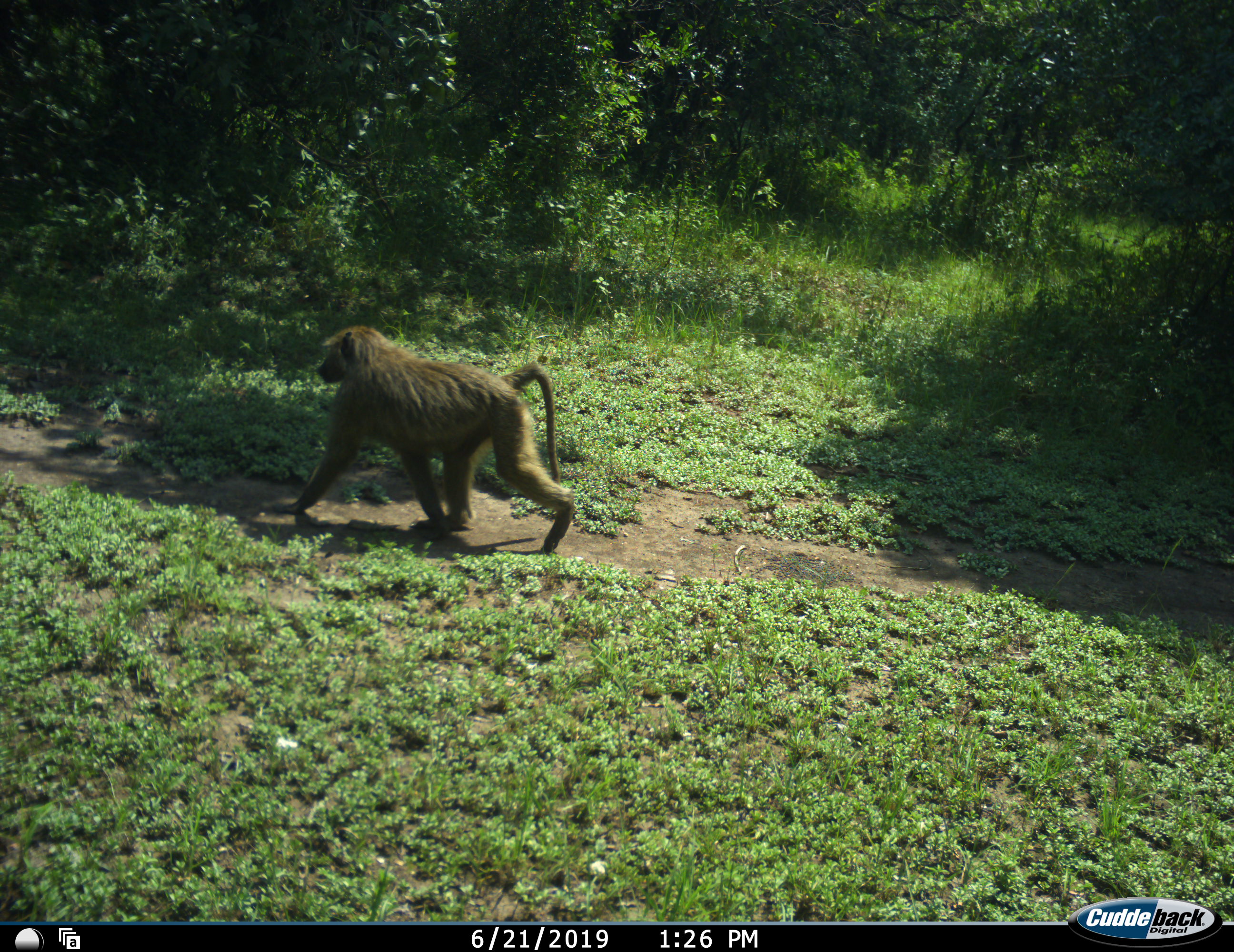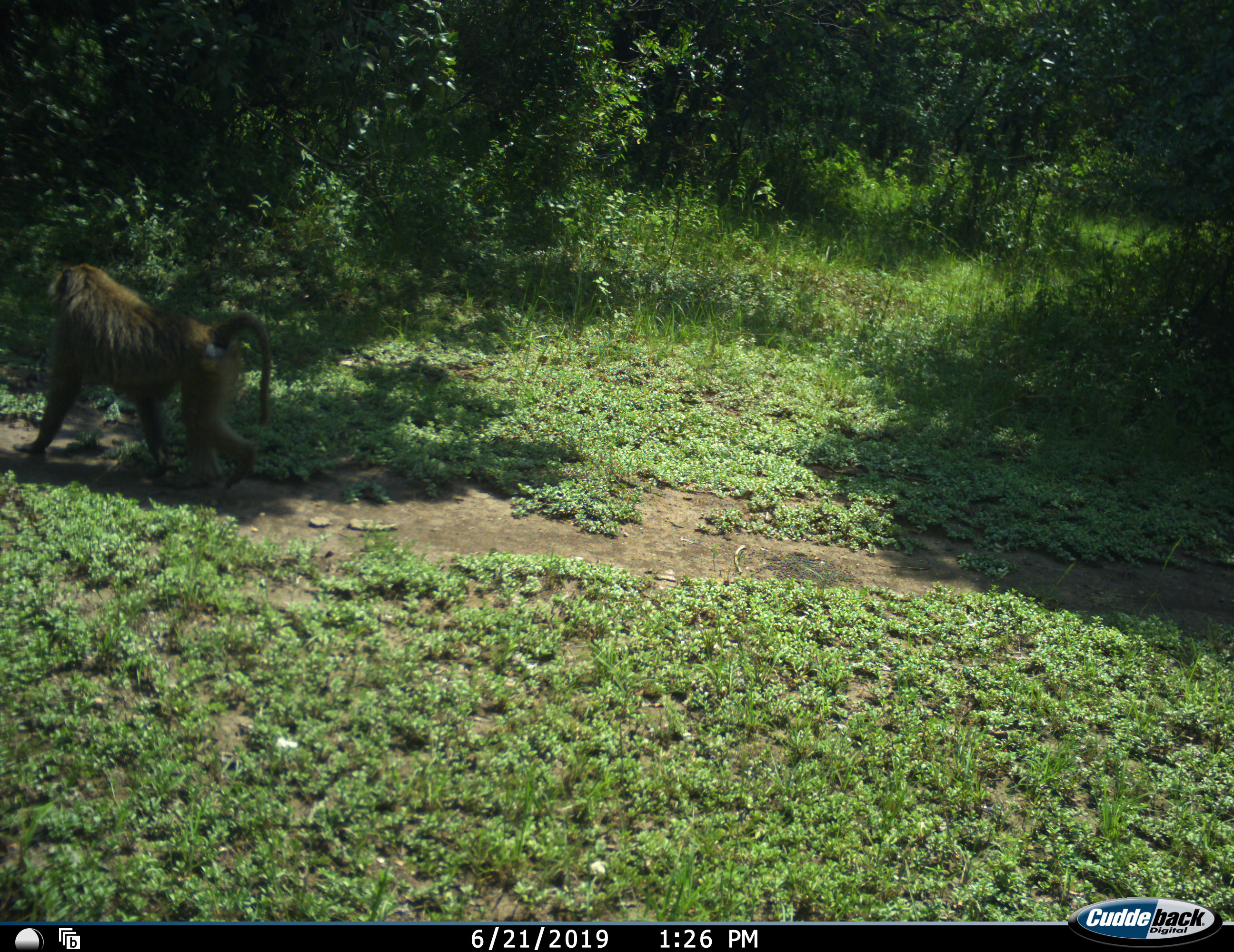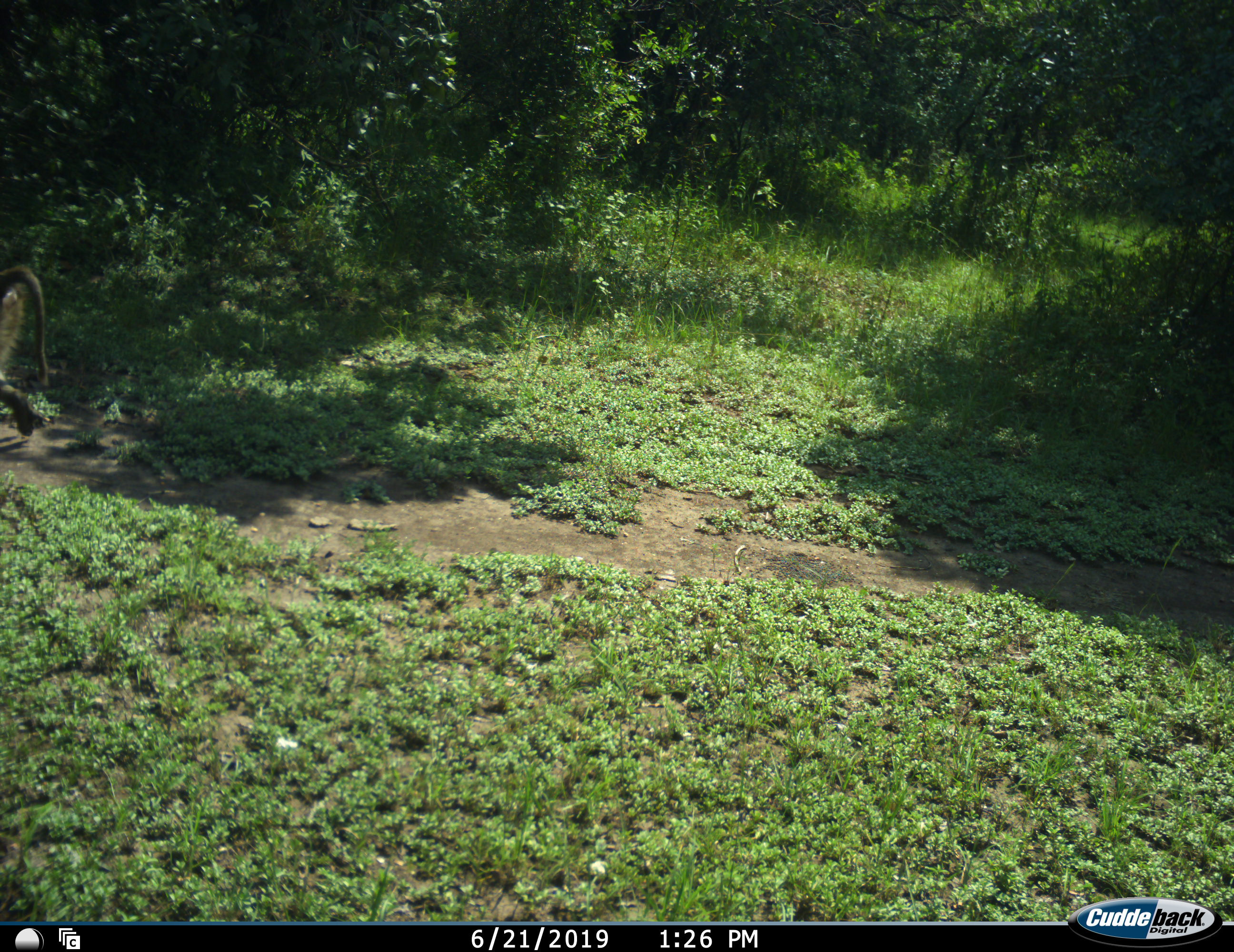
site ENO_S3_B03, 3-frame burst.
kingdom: Animalia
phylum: Chordata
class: Mammalia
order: Primates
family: Cercopithecidae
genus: Papio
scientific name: Papio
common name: baboon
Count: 1.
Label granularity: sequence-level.